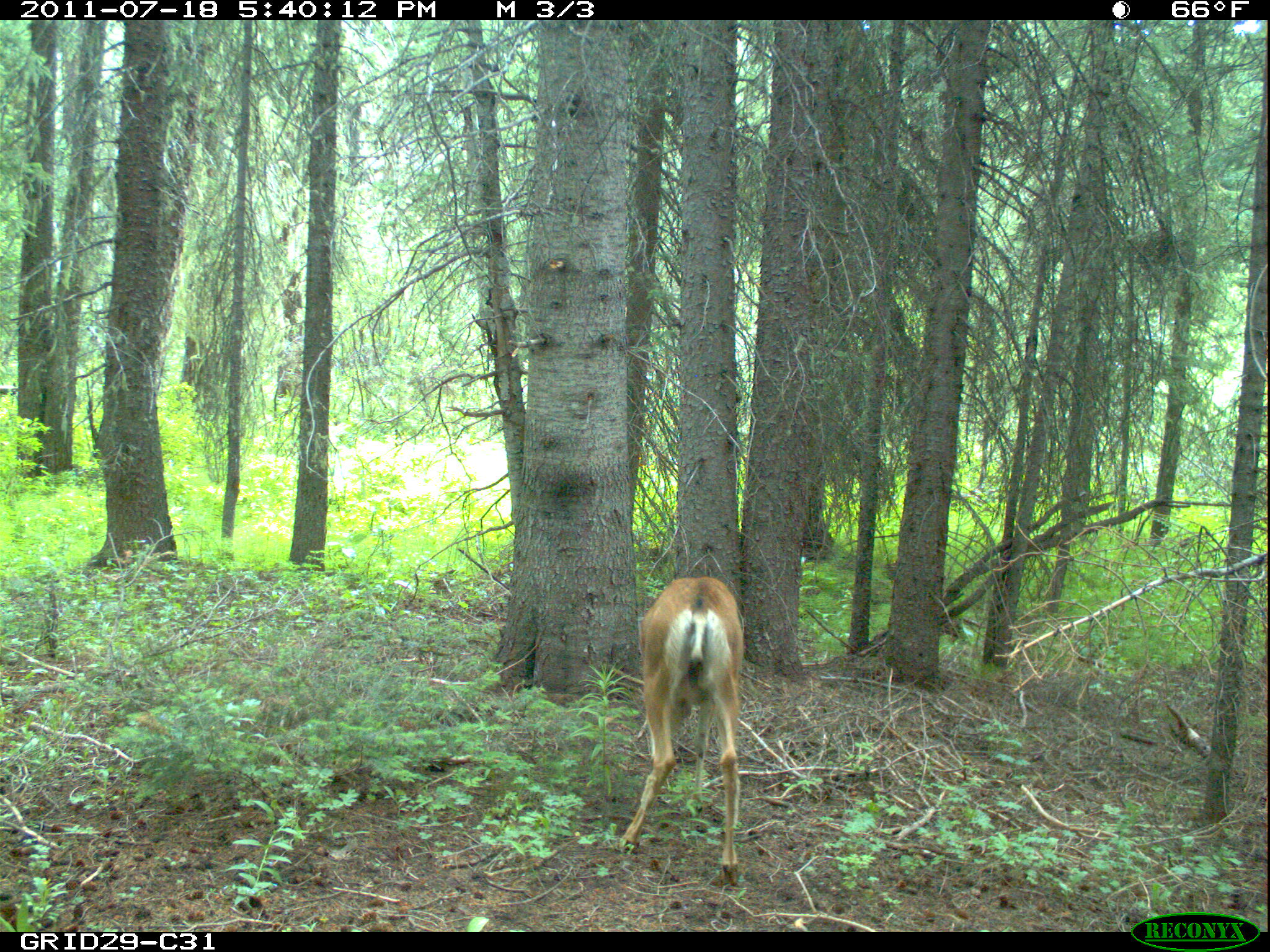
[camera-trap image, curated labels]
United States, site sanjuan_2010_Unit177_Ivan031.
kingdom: Animalia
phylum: Chordata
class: Mammalia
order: Artiodactyla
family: Cervidae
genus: Odocoileus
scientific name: Odocoileus hemionus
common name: mule deer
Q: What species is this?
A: Odocoileus hemionus (mule deer).